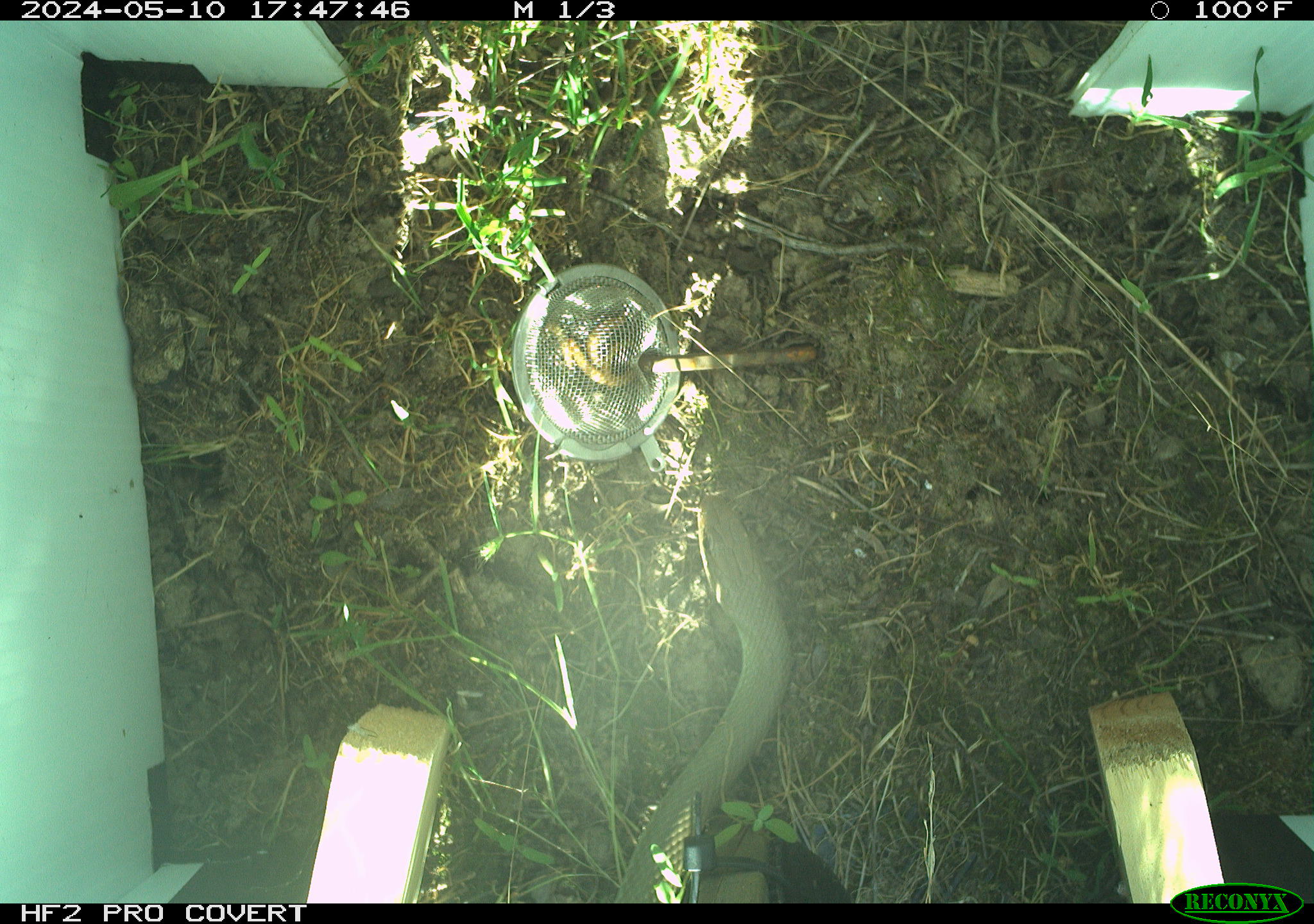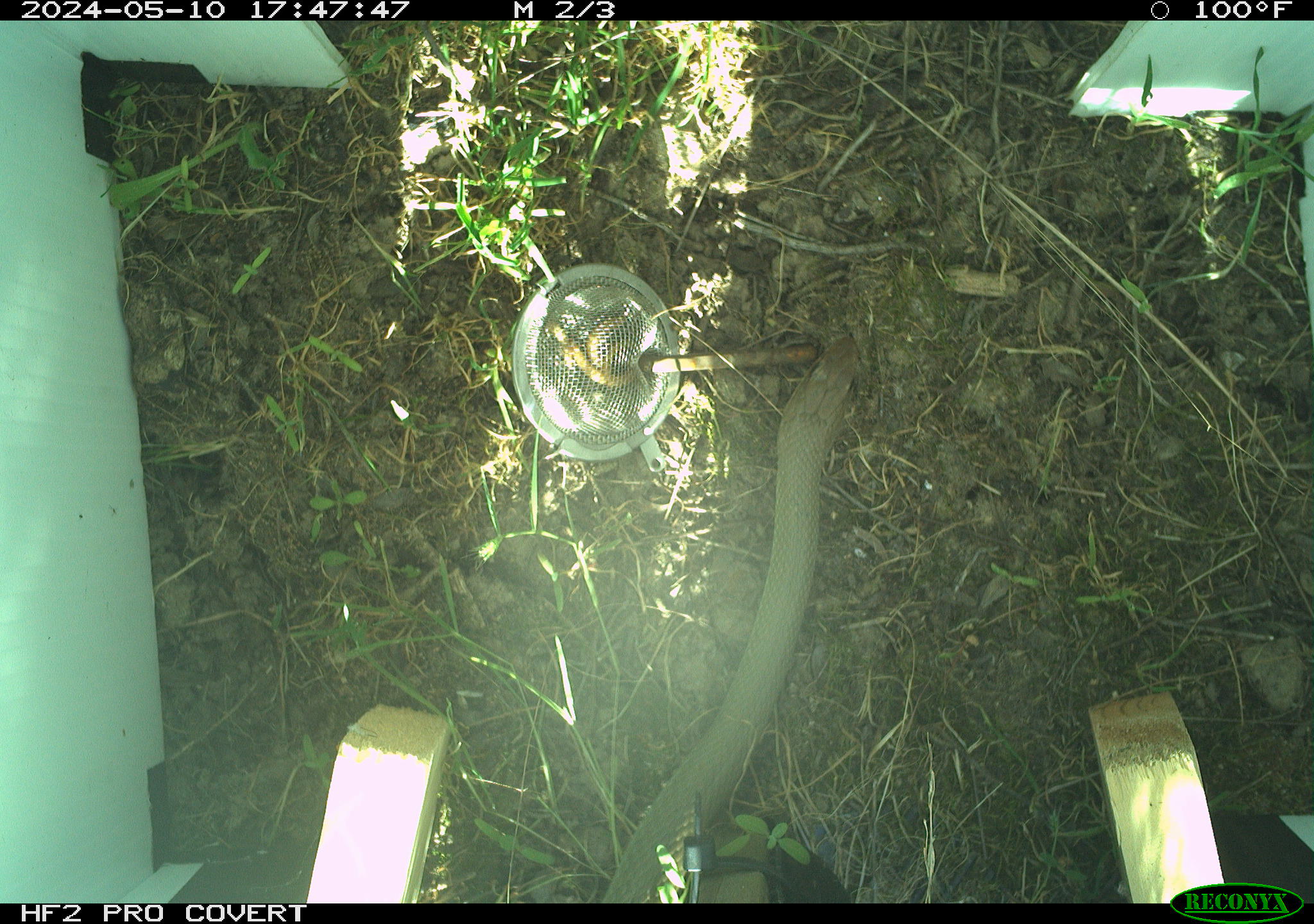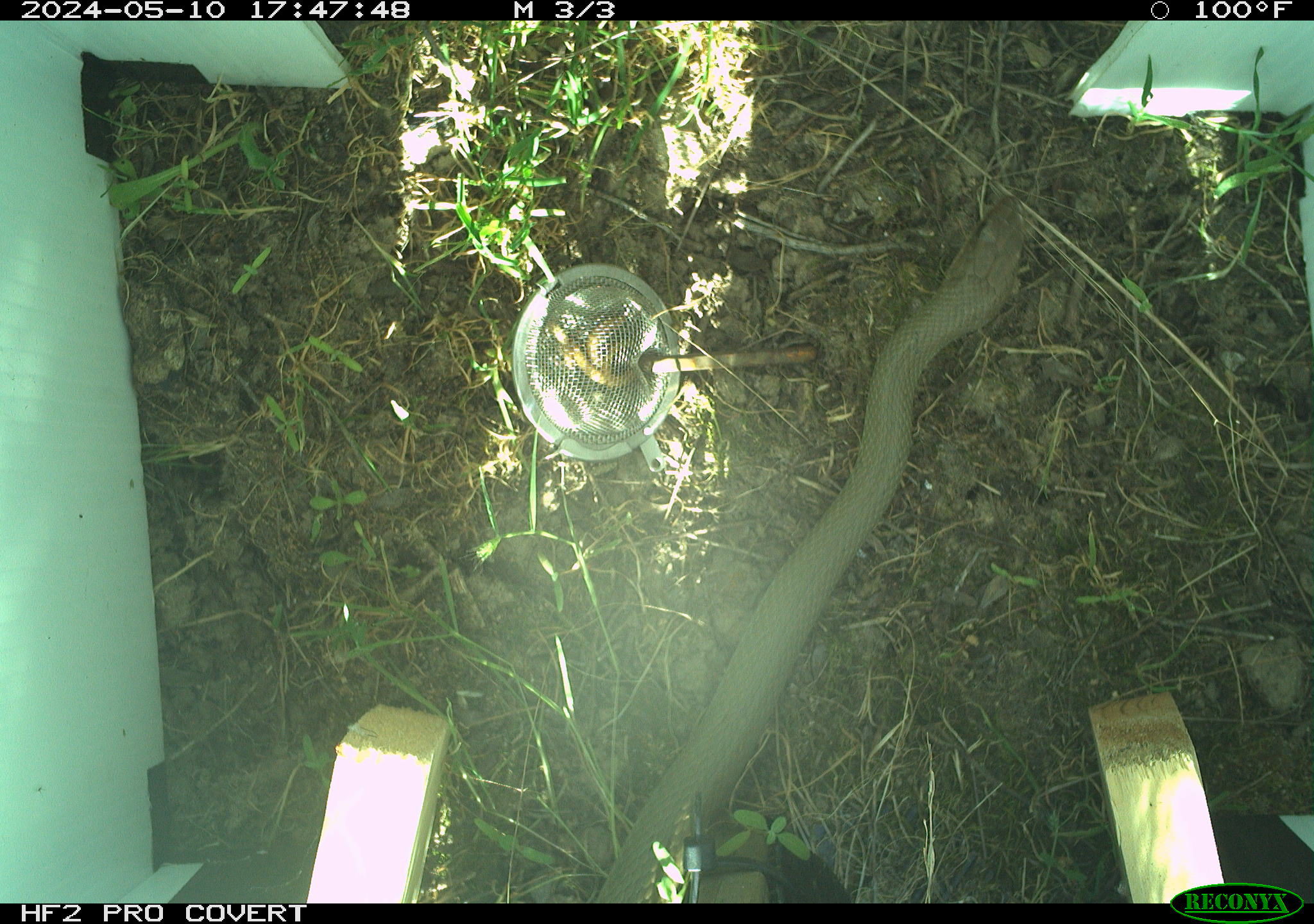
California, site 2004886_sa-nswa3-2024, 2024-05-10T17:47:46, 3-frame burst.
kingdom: Animalia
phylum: Chordata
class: Reptilia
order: Squamata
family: Colubridae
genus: Coluber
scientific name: Coluber constrictor mormon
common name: western yellow-bellied racer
Western yellow-bellied racer (Coluber constrictor mormon).